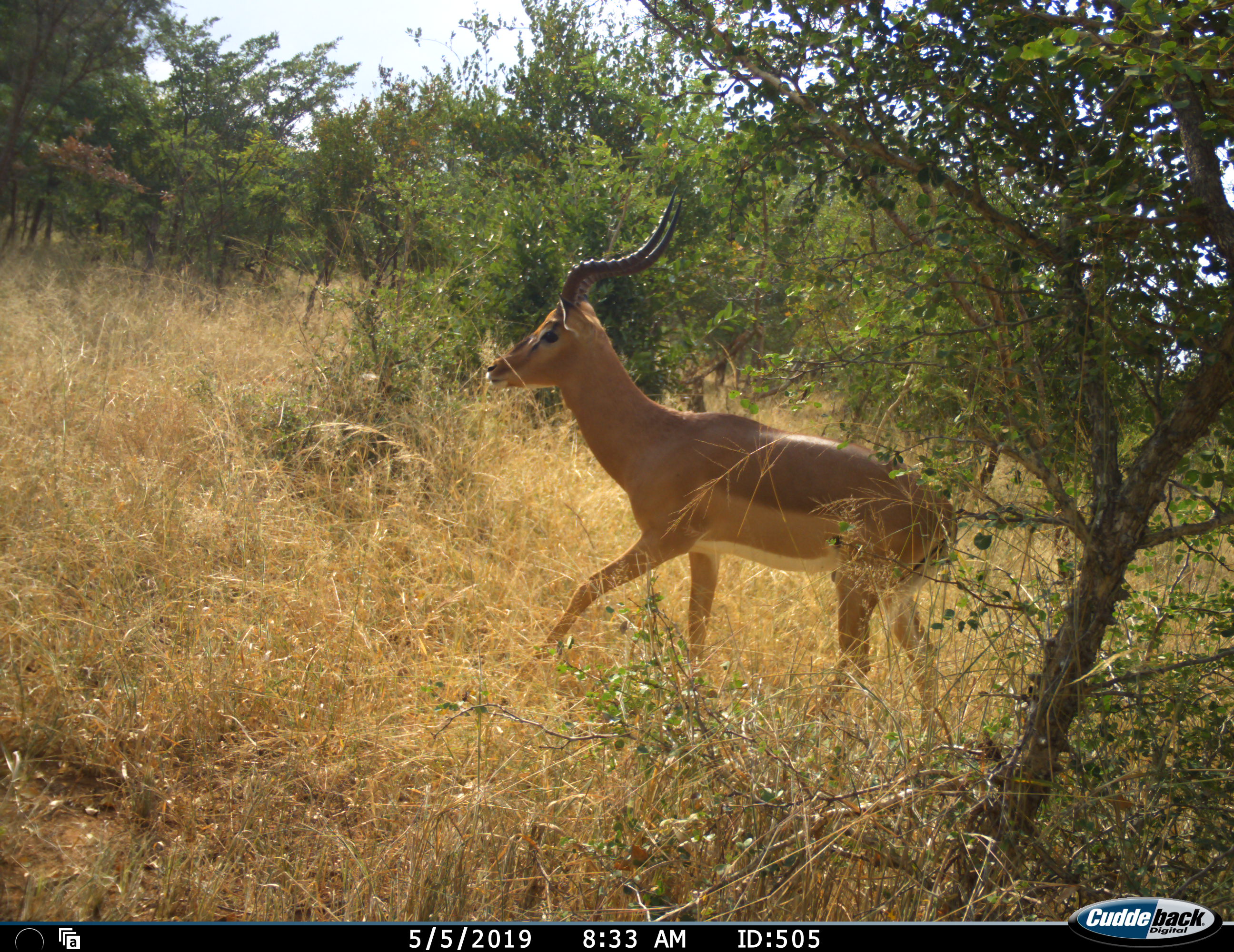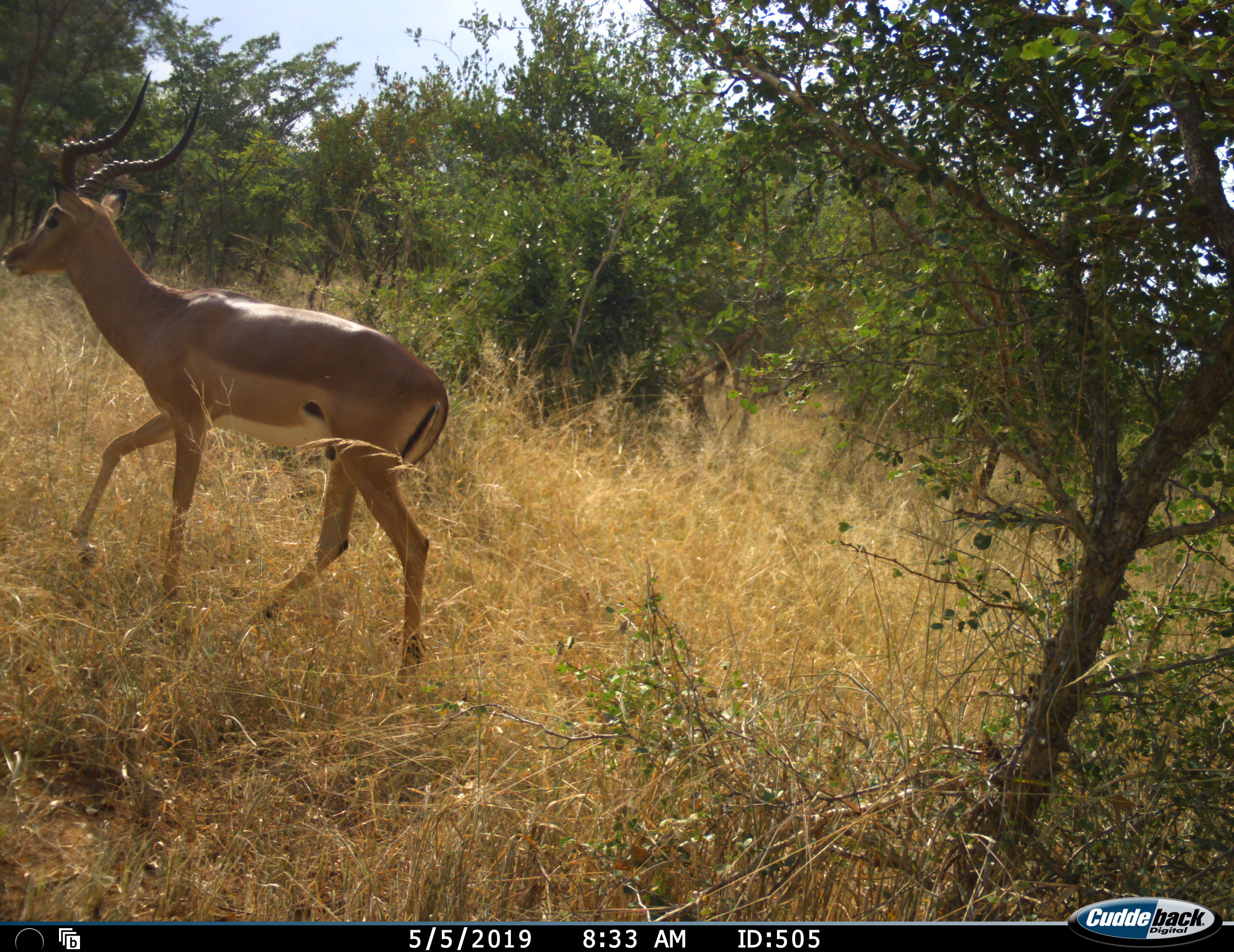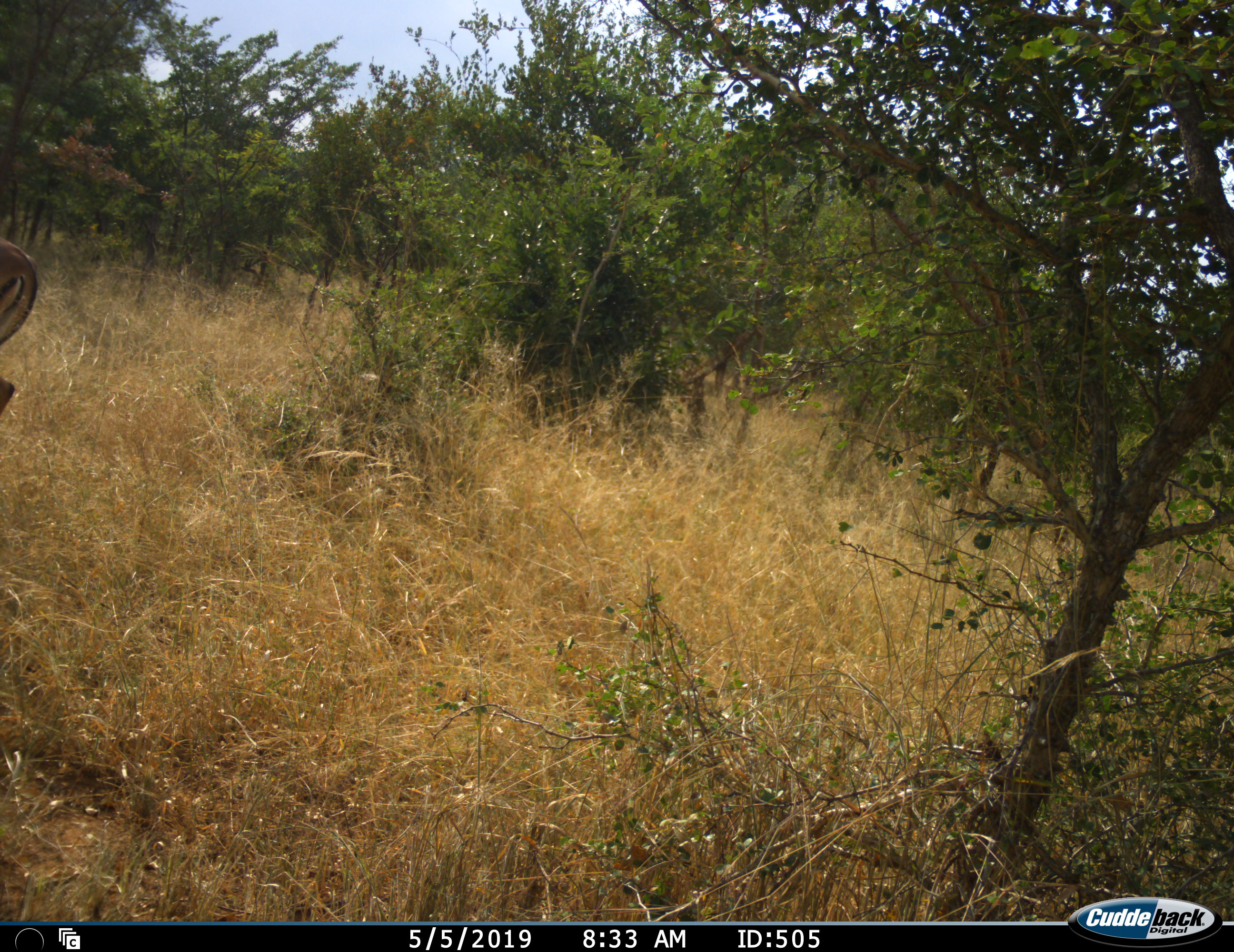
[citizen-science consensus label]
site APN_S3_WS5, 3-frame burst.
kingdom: Animalia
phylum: Chordata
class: Mammalia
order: Artiodactyla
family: Bovidae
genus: Aepyceros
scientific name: Aepyceros melampus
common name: impala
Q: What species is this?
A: Impala (Aepyceros melampus).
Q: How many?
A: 1.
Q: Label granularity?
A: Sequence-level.